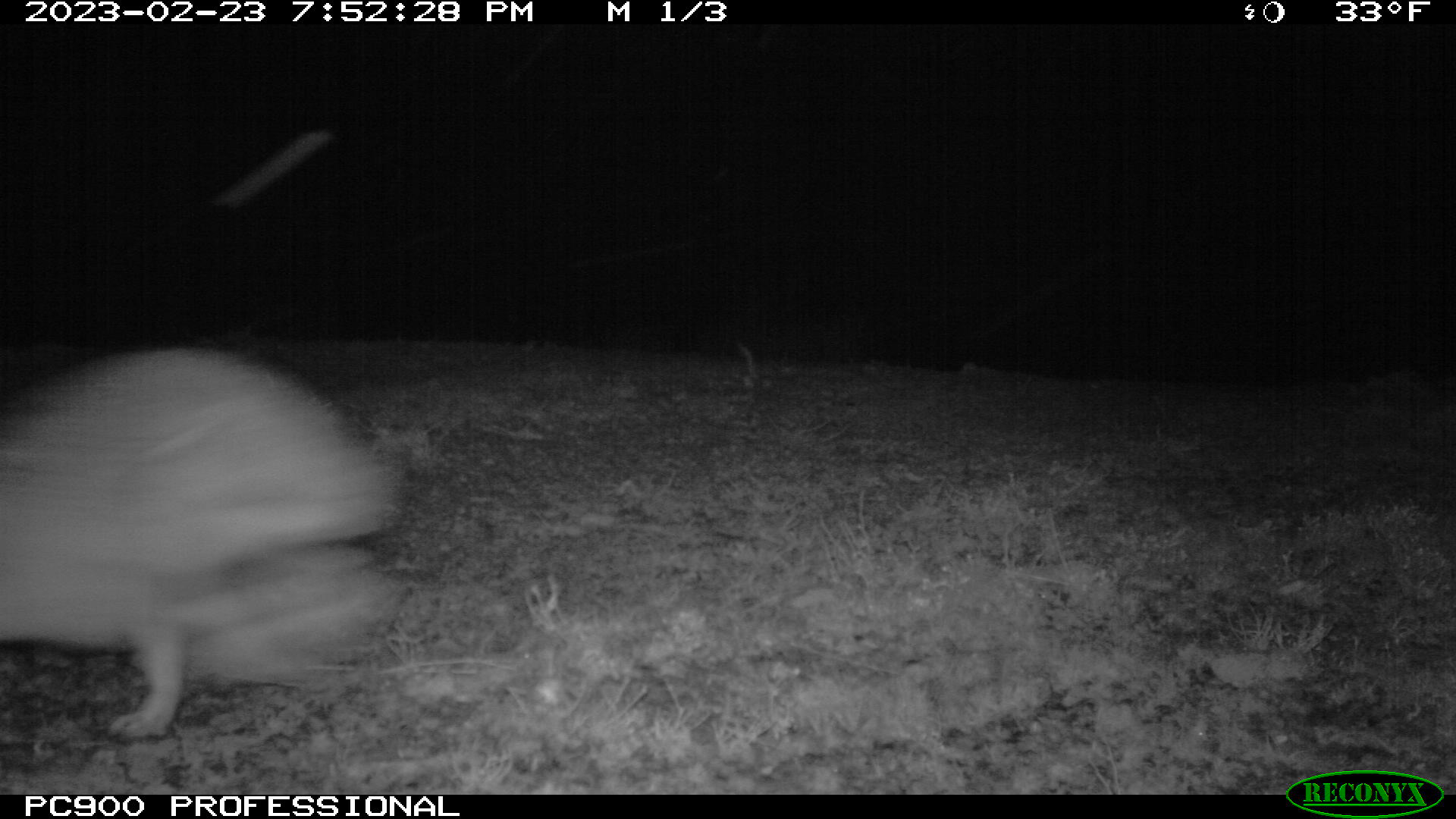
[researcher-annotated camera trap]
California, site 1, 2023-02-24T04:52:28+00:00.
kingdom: Animalia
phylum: Chordata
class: Mammalia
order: Lagomorpha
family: Leporidae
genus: Lepus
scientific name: Lepus californicus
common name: black-tailed jackrabbit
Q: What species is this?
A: Black-tailed jackrabbit (Lepus californicus).